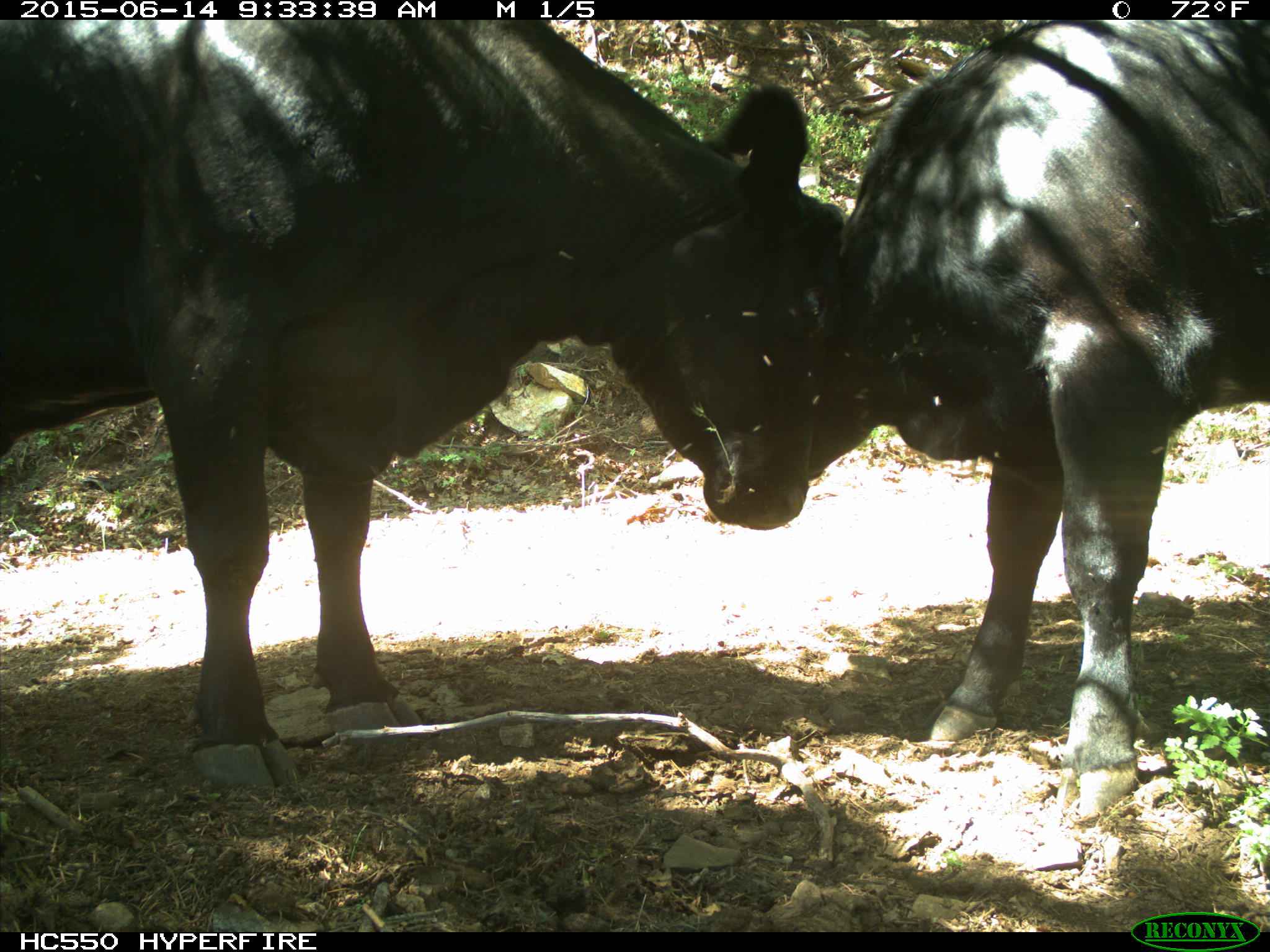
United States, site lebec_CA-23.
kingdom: Animalia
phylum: Chordata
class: Mammalia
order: Artiodactyla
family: Bovidae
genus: Bos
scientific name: Bos taurus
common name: domestic cow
Bos taurus (domestic cow).